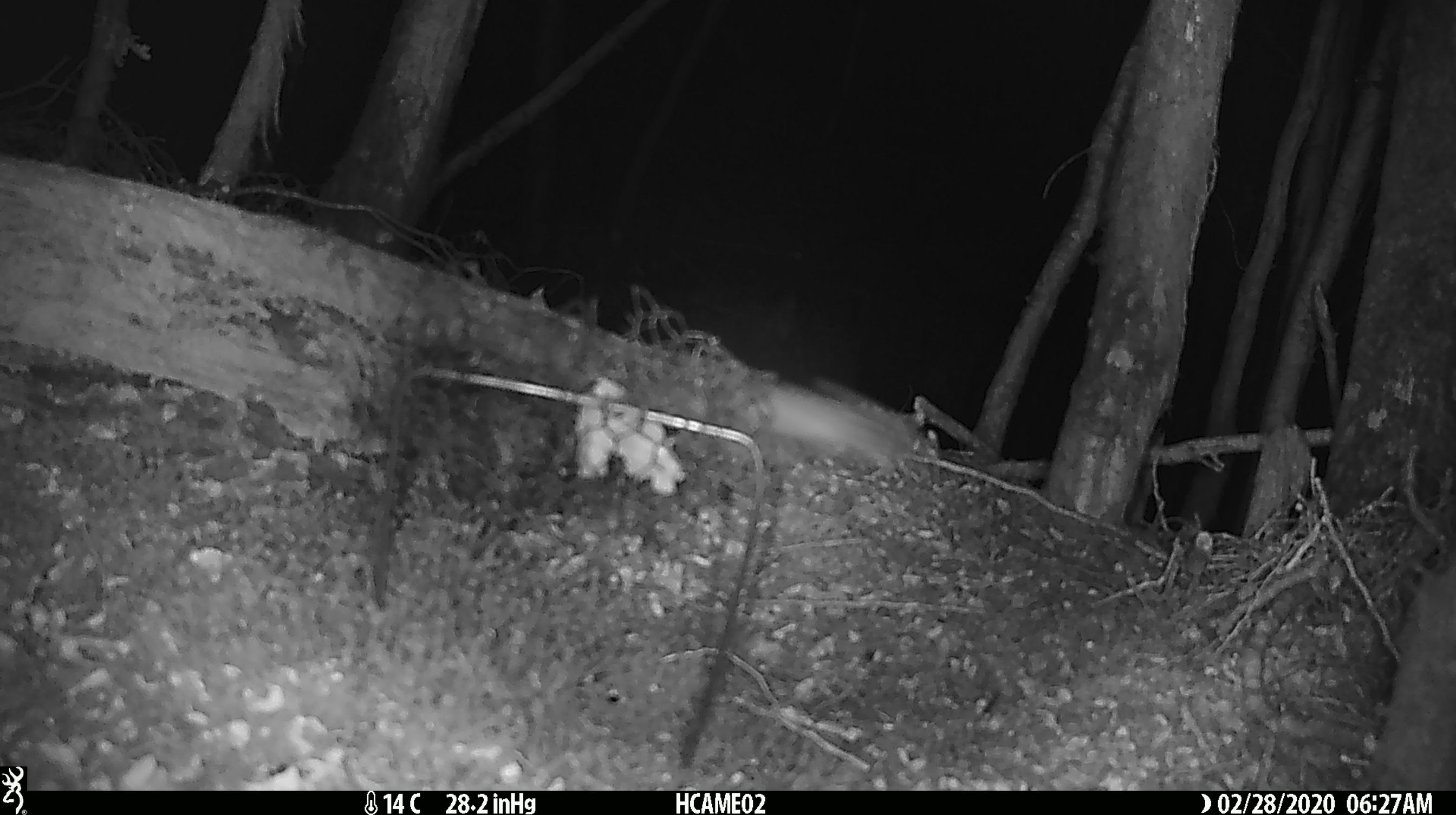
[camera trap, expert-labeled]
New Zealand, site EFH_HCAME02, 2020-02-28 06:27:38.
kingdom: Animalia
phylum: Chordata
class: Mammalia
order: Rodentia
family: Muridae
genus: Mus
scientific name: Mus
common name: mouse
Mouse (Mus).